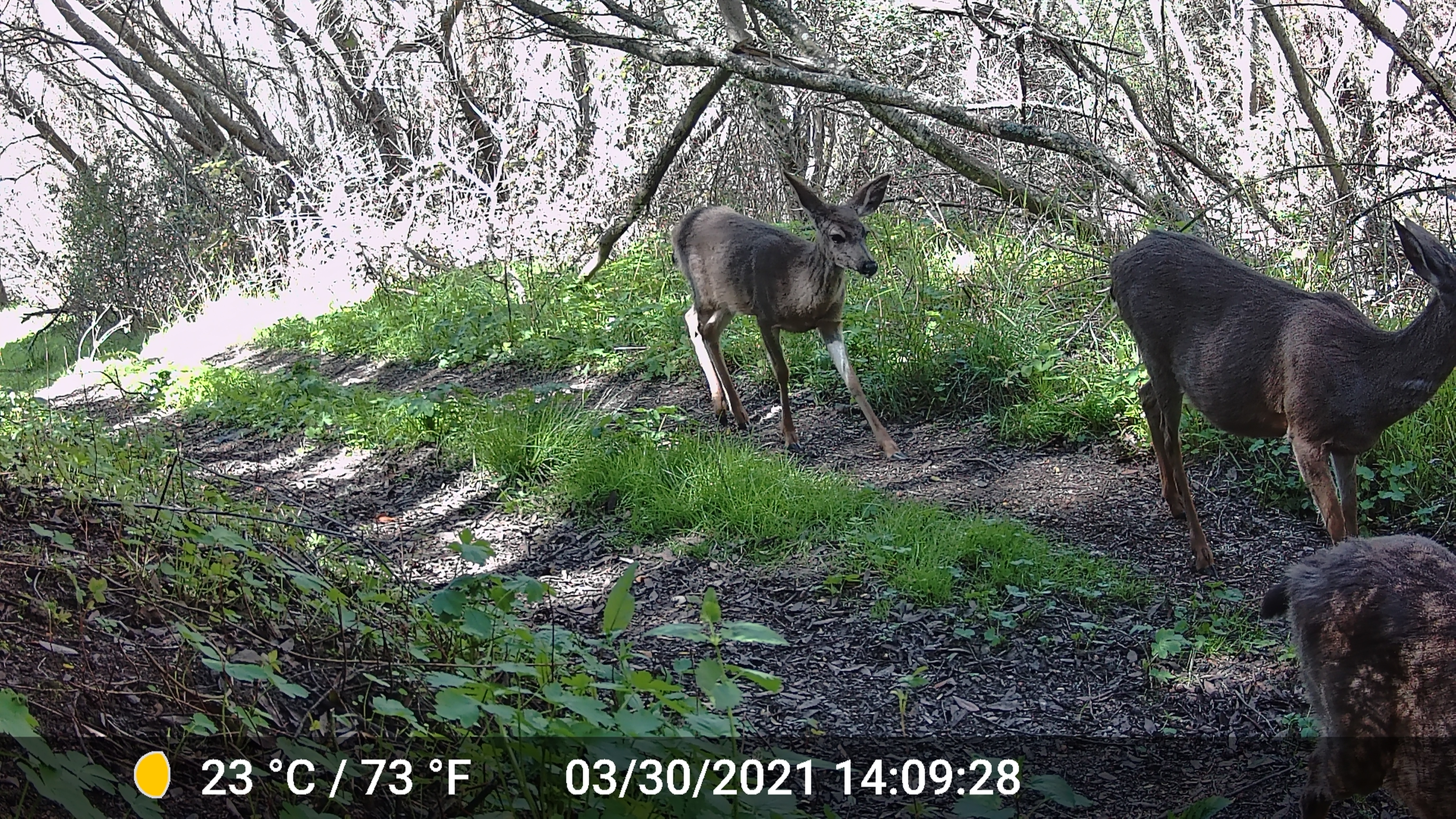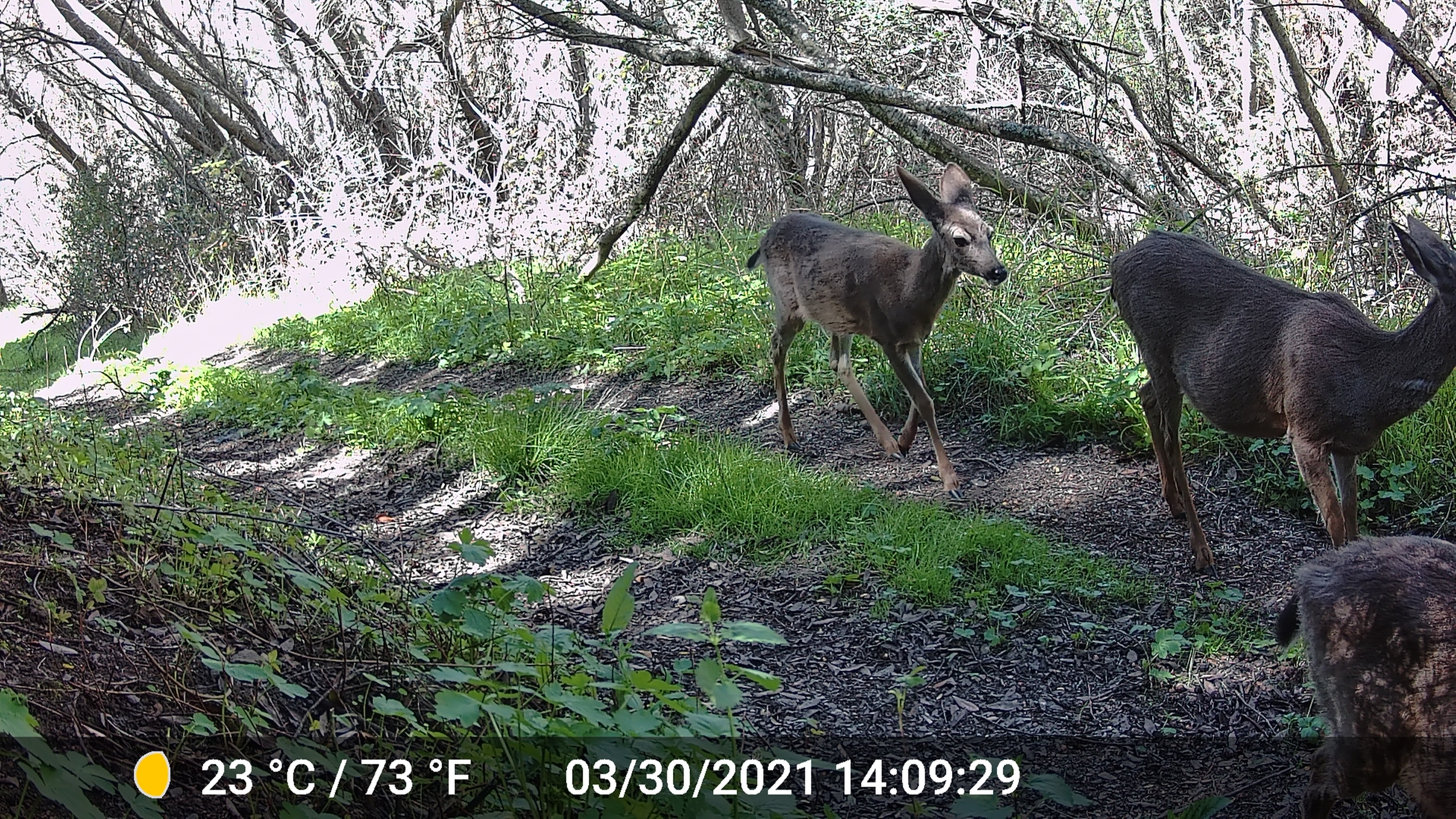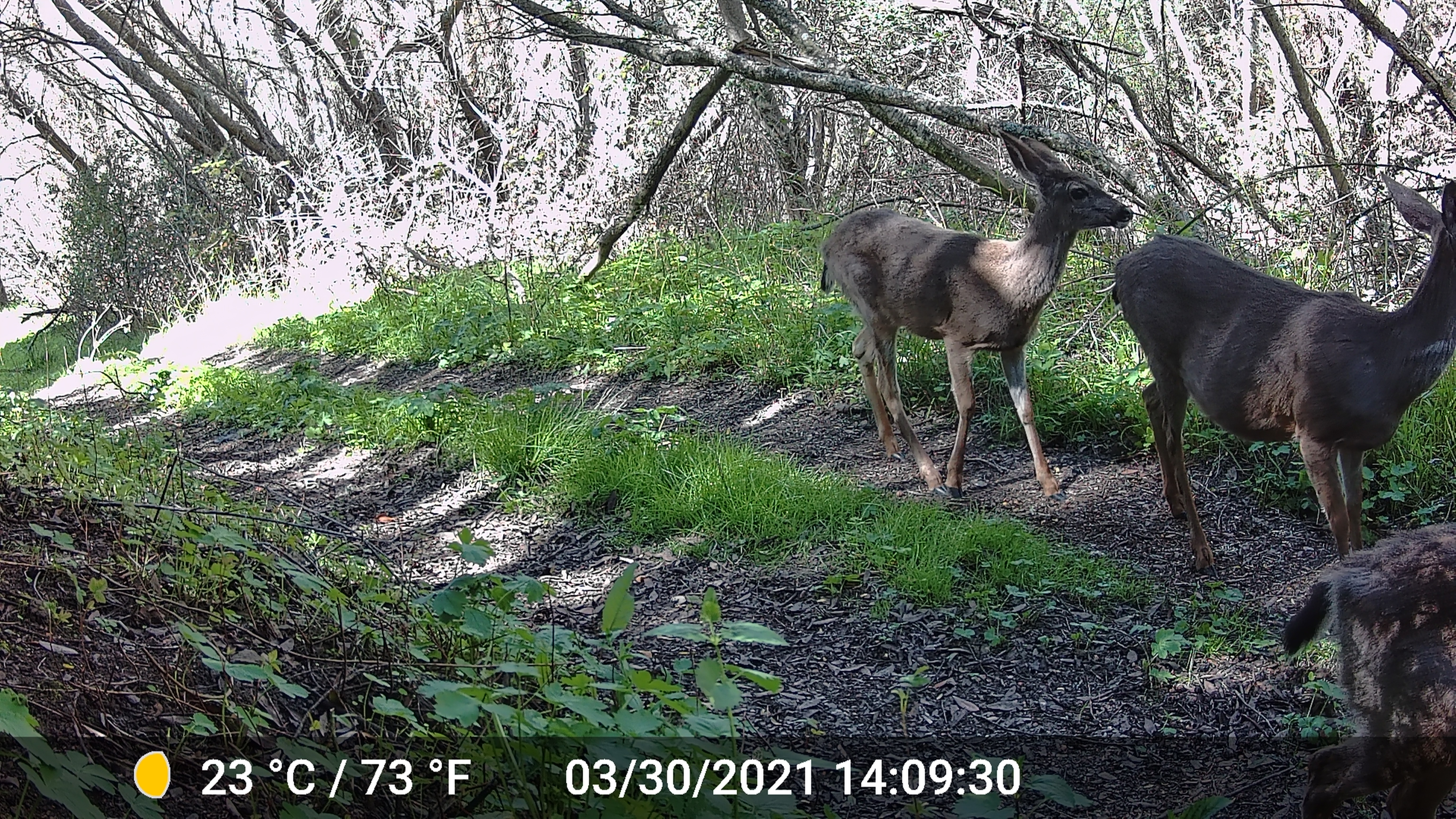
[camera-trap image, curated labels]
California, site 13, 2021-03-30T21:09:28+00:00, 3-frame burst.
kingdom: Animalia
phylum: Chordata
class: Mammalia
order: Artiodactyla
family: Cervidae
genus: Odocoileus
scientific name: Odocoileus hemionus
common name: mule deer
Mule deer (Odocoileus hemionus).